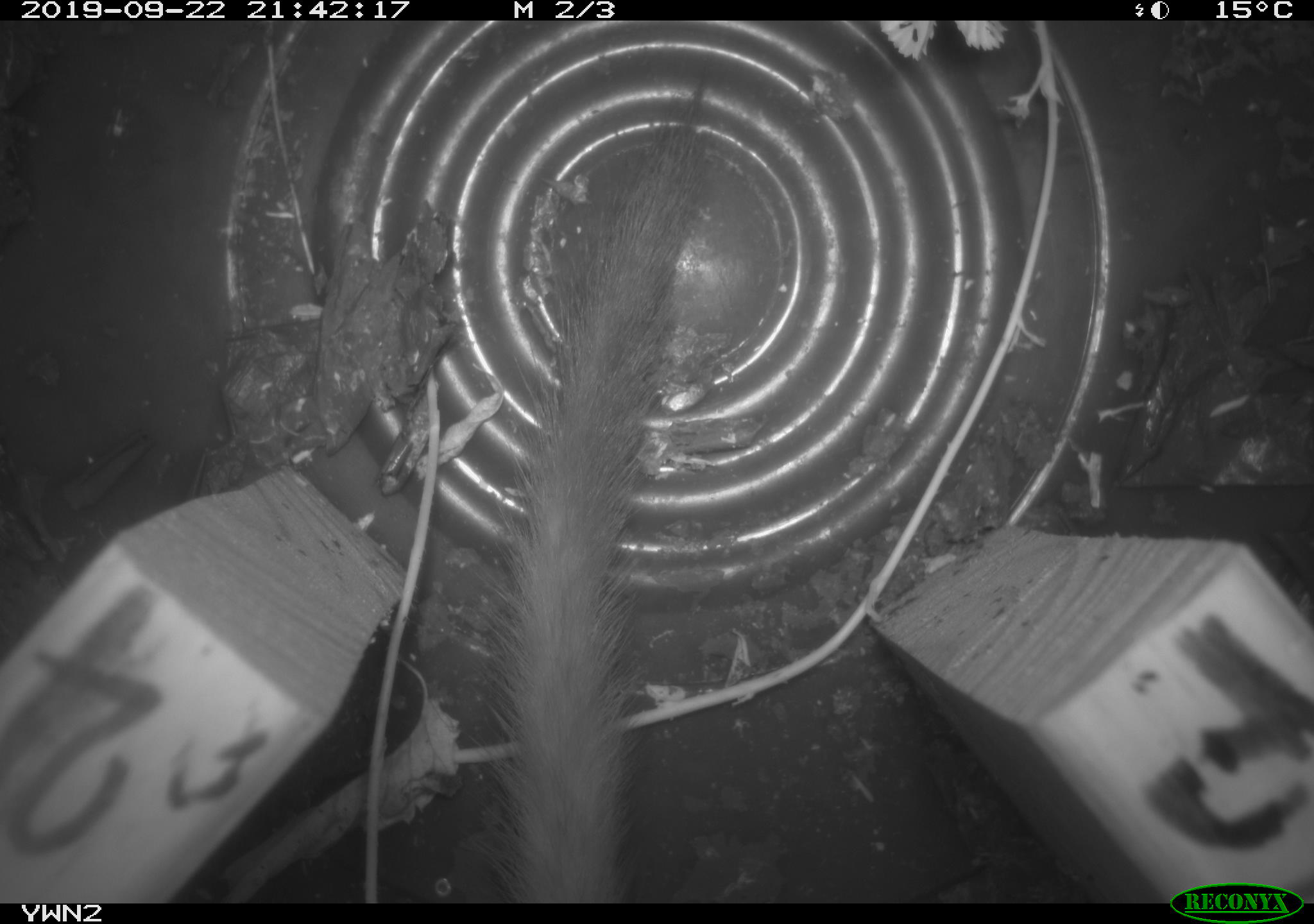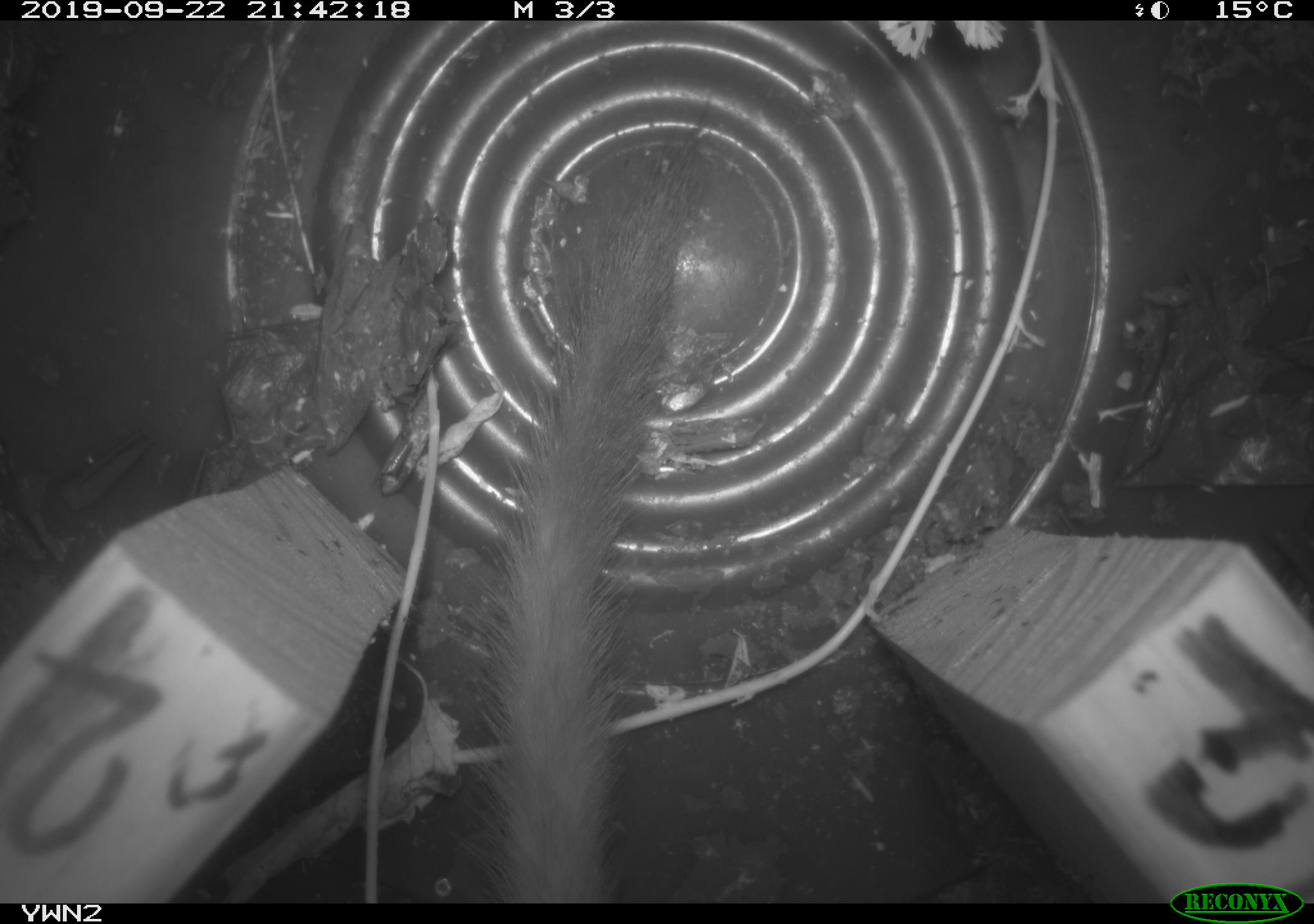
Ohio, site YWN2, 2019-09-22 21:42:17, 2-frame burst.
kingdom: Animalia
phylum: Chordata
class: Mammalia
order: Carnivora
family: Mustelidae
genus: Neogale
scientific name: Neogale frenata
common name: long-tailed weasel